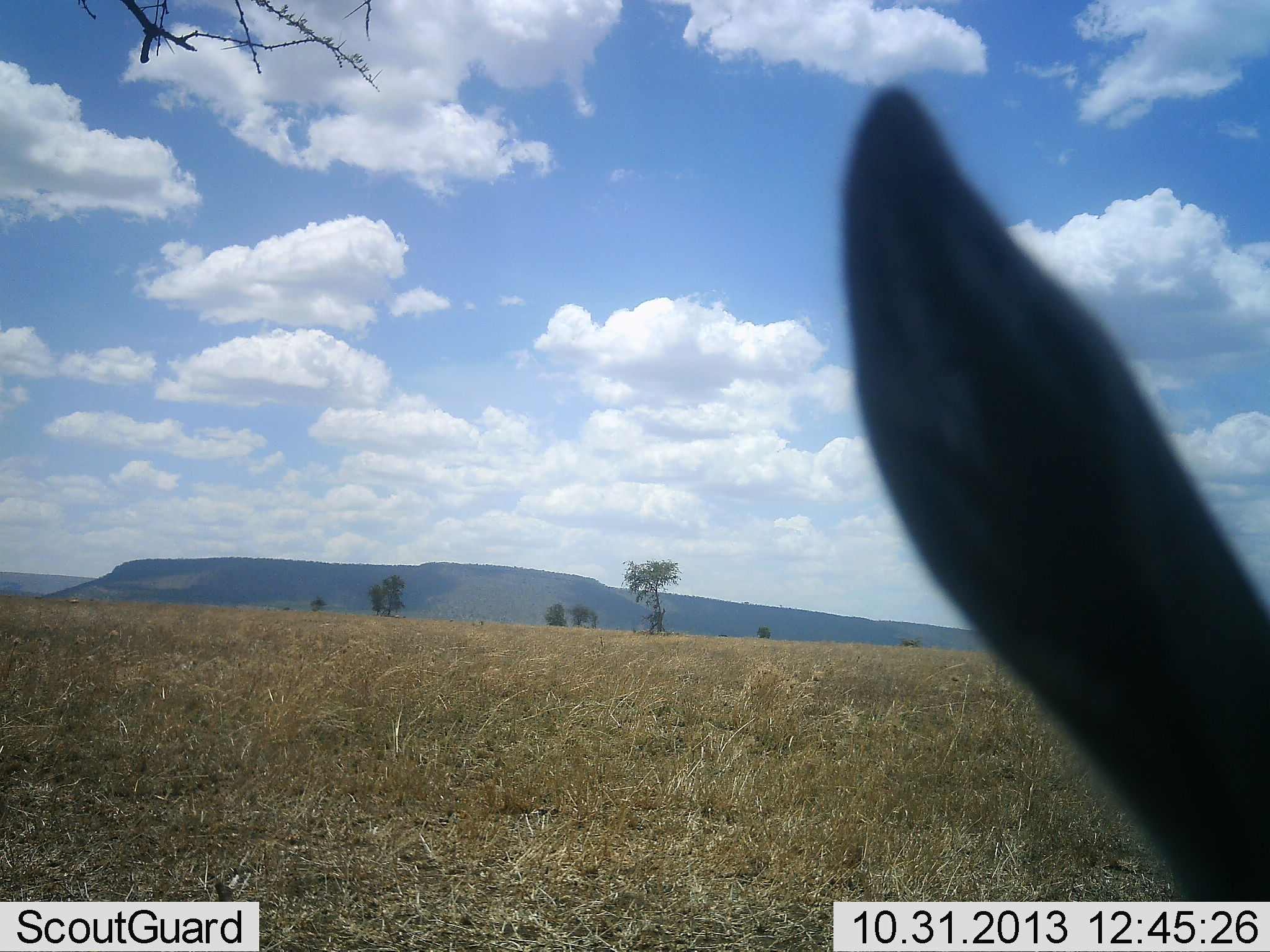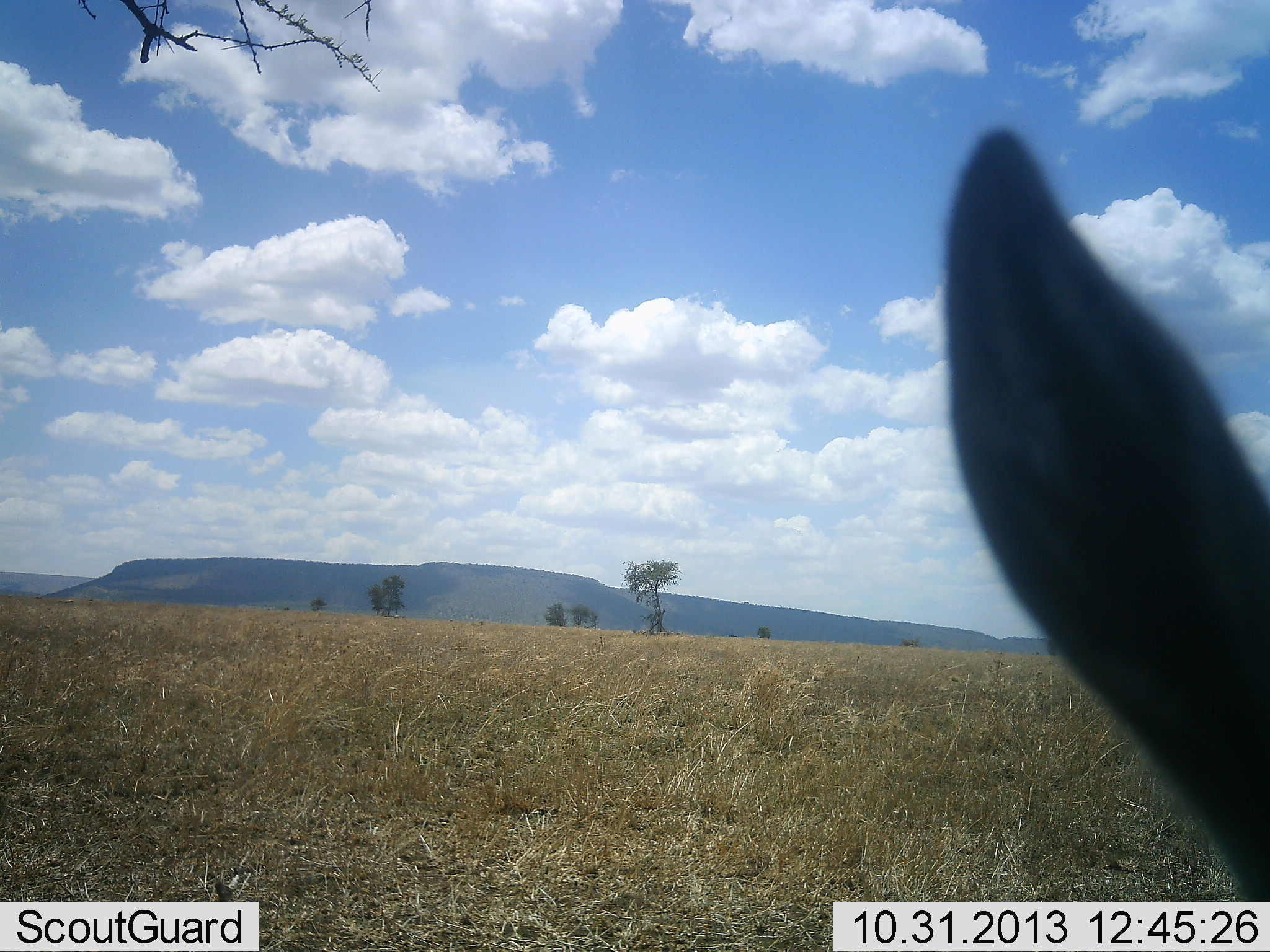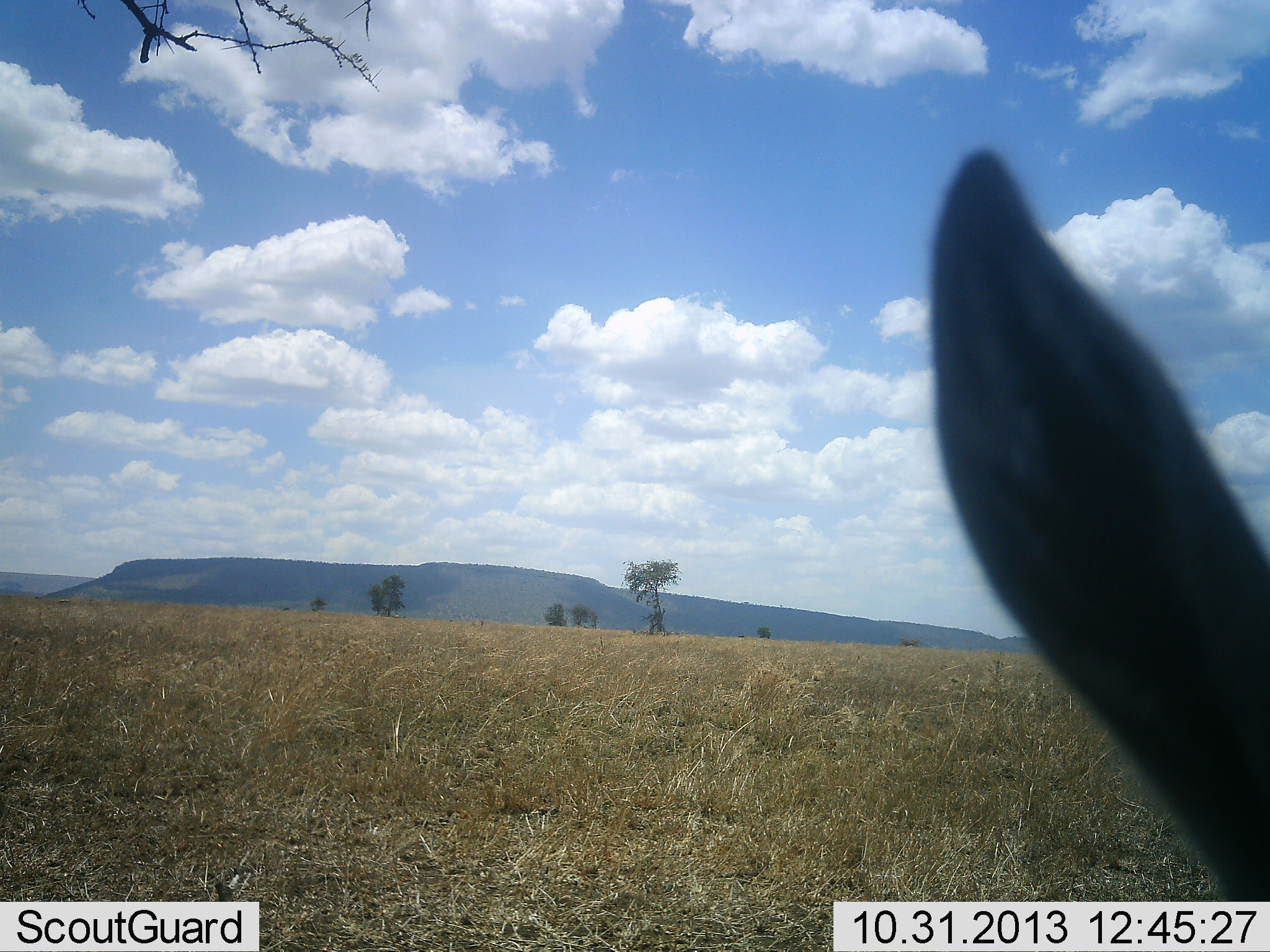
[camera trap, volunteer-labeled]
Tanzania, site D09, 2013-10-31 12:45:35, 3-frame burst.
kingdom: Animalia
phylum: Chordata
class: Mammalia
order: Artiodactyla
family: Bovidae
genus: Eudorcas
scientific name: Eudorcas thomsonii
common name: thomson's gazelle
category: gazellethomsons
Gazellethomsons (thomson's gazelle) (Eudorcas thomsonii), count 1. Behavior (volunteer vote fractions): standing 67%, resting 17%, moving 17%, interacting 0%. Young present (vote fraction): 0%. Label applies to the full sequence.